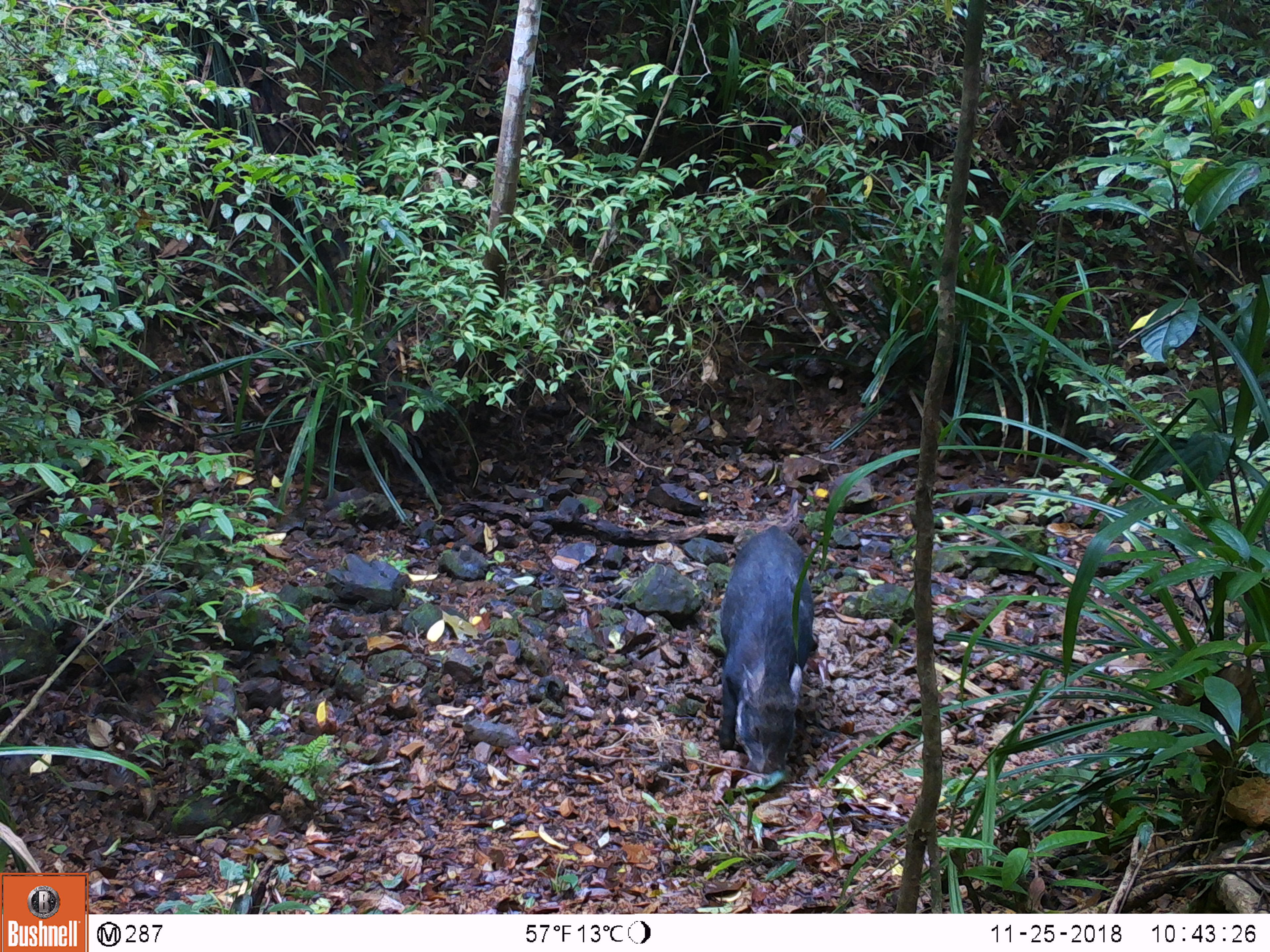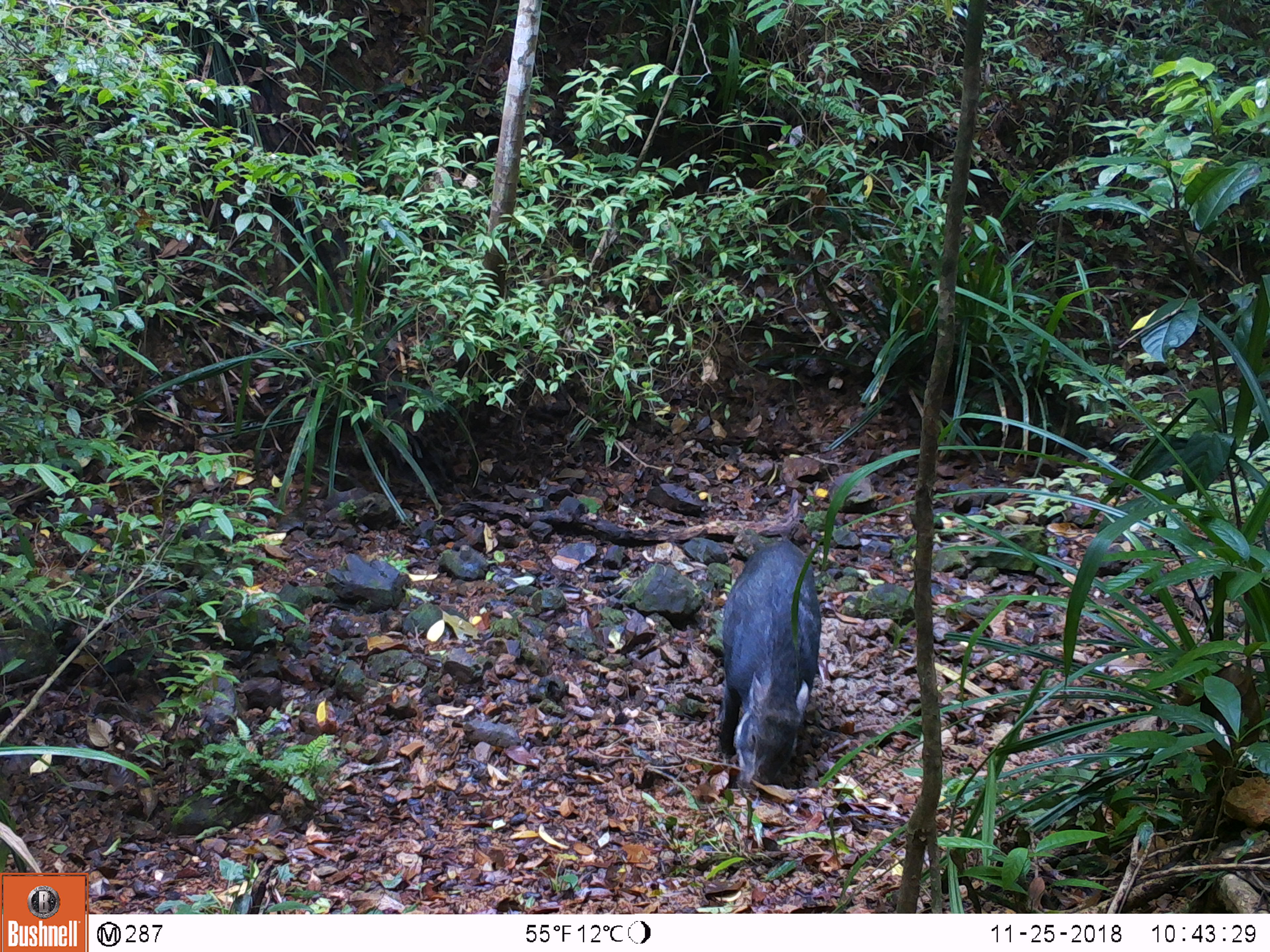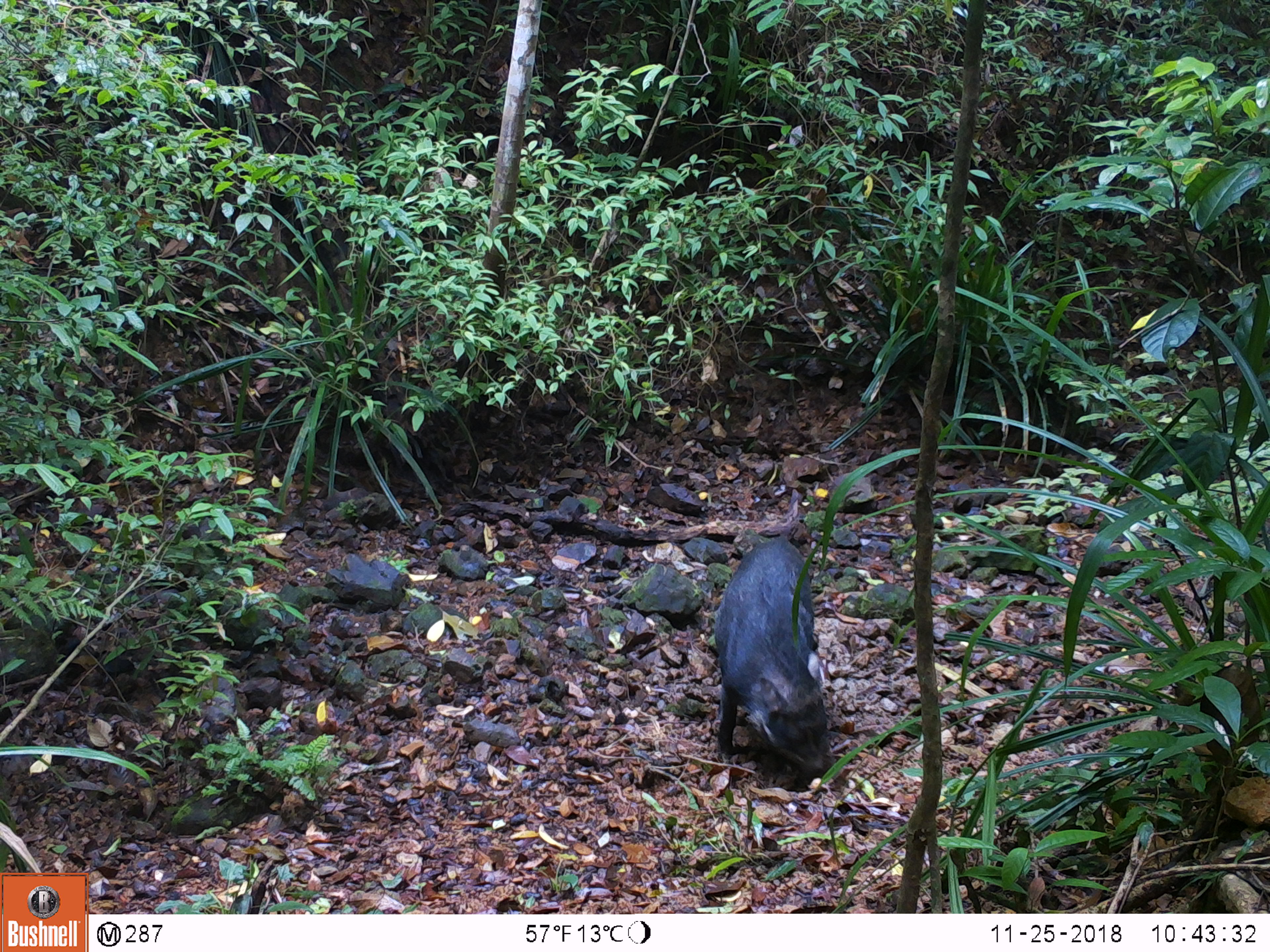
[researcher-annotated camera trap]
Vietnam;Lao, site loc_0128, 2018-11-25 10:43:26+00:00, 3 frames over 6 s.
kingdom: Animalia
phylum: Chordata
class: Mammalia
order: Artiodactyla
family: Suidae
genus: Sus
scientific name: Sus scrofa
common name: eurasian wild pig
Eurasian wild pig (Sus scrofa). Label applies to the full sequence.